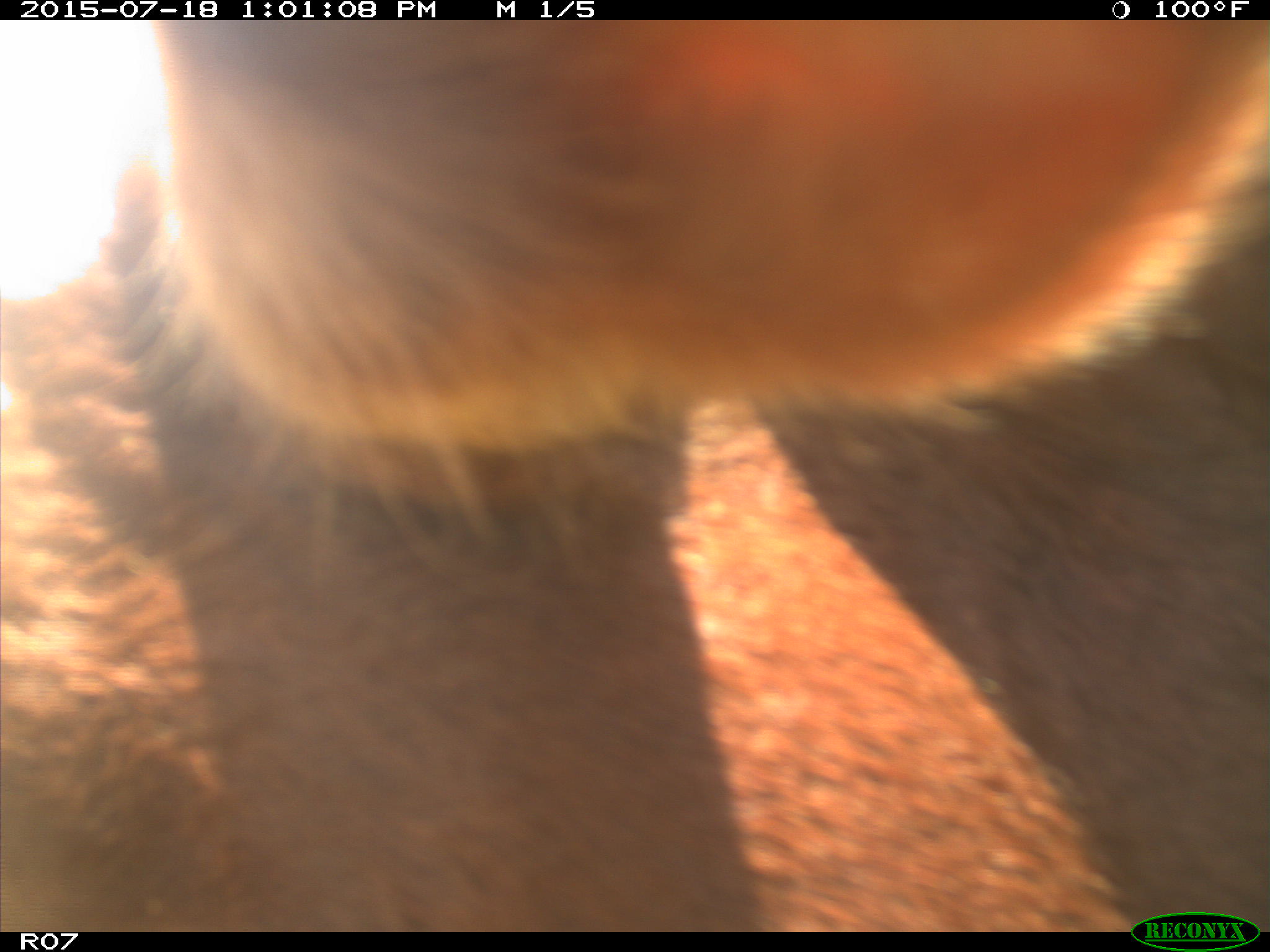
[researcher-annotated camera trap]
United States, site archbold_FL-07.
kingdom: Animalia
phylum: Chordata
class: Mammalia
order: Artiodactyla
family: Bovidae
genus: Bos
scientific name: Bos taurus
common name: domestic cow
Bos taurus (domestic cow).